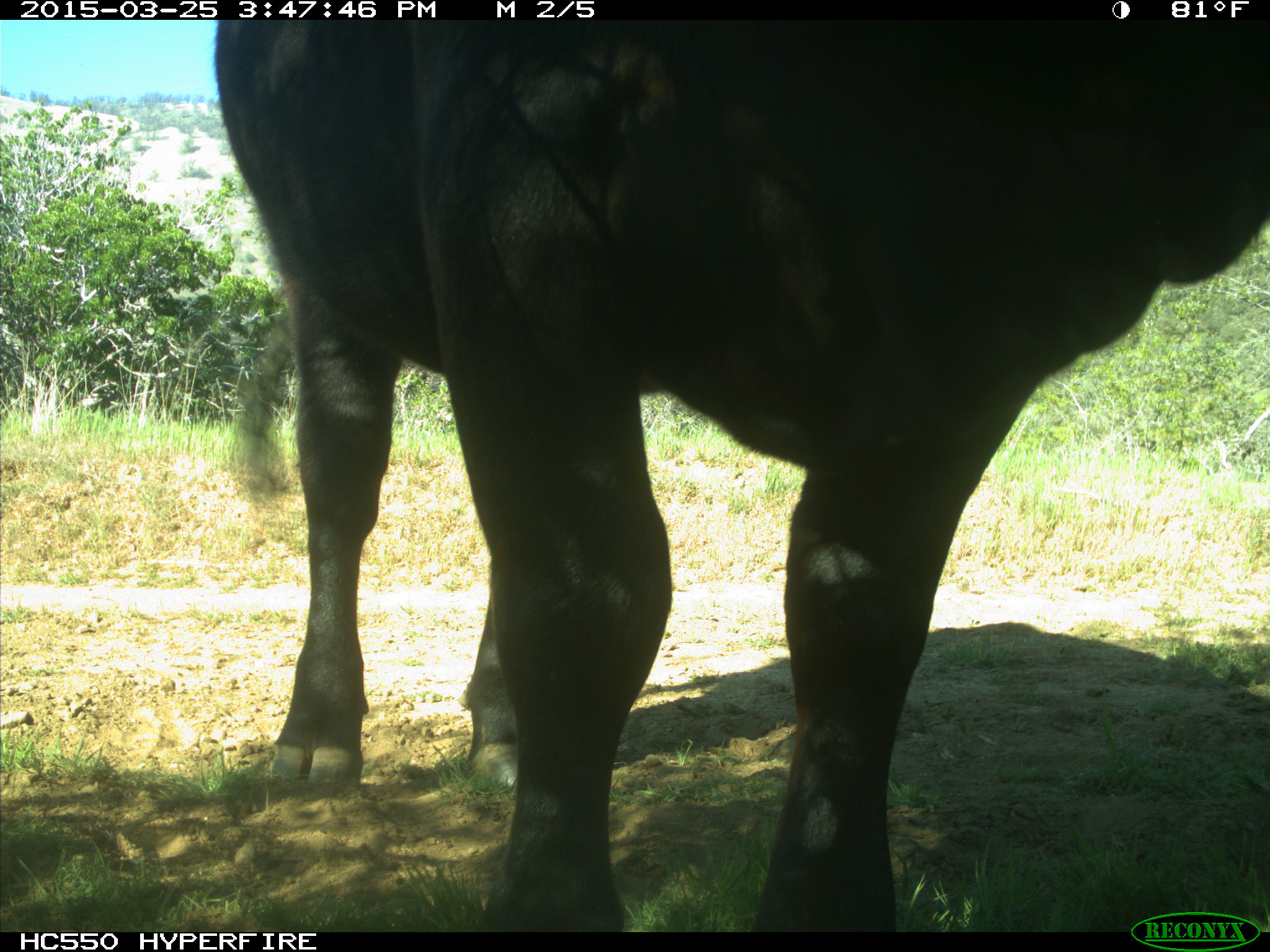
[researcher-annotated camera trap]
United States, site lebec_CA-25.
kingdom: Animalia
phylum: Chordata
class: Mammalia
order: Artiodactyla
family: Bovidae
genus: Bos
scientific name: Bos taurus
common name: domestic cow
Bos taurus (domestic cow).